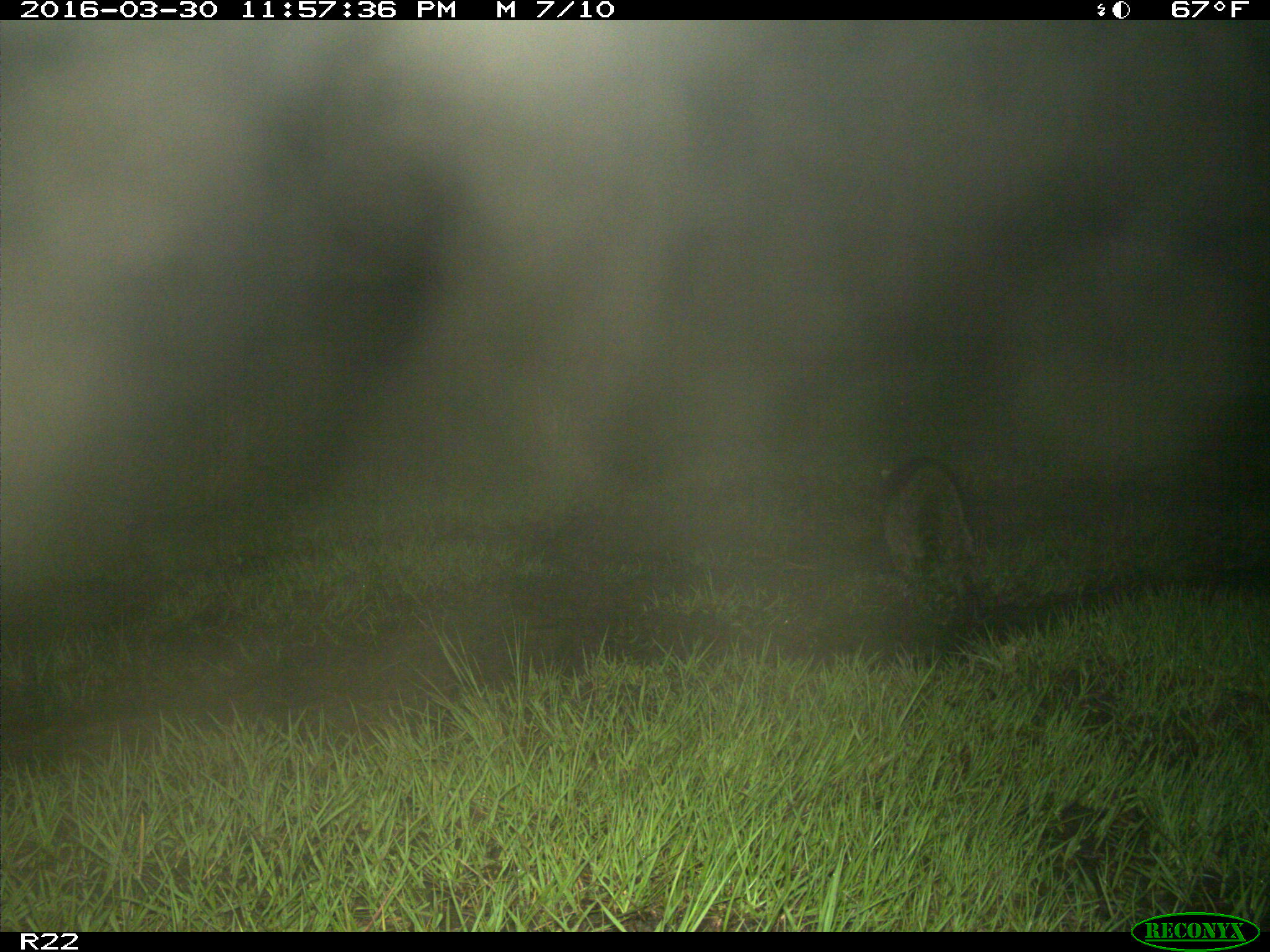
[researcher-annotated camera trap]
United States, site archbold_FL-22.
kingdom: Animalia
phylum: Chordata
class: Mammalia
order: Carnivora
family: Procyonidae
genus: Procyon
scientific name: Procyon lotor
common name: common raccoon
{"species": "Procyon lotor (common raccoon)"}